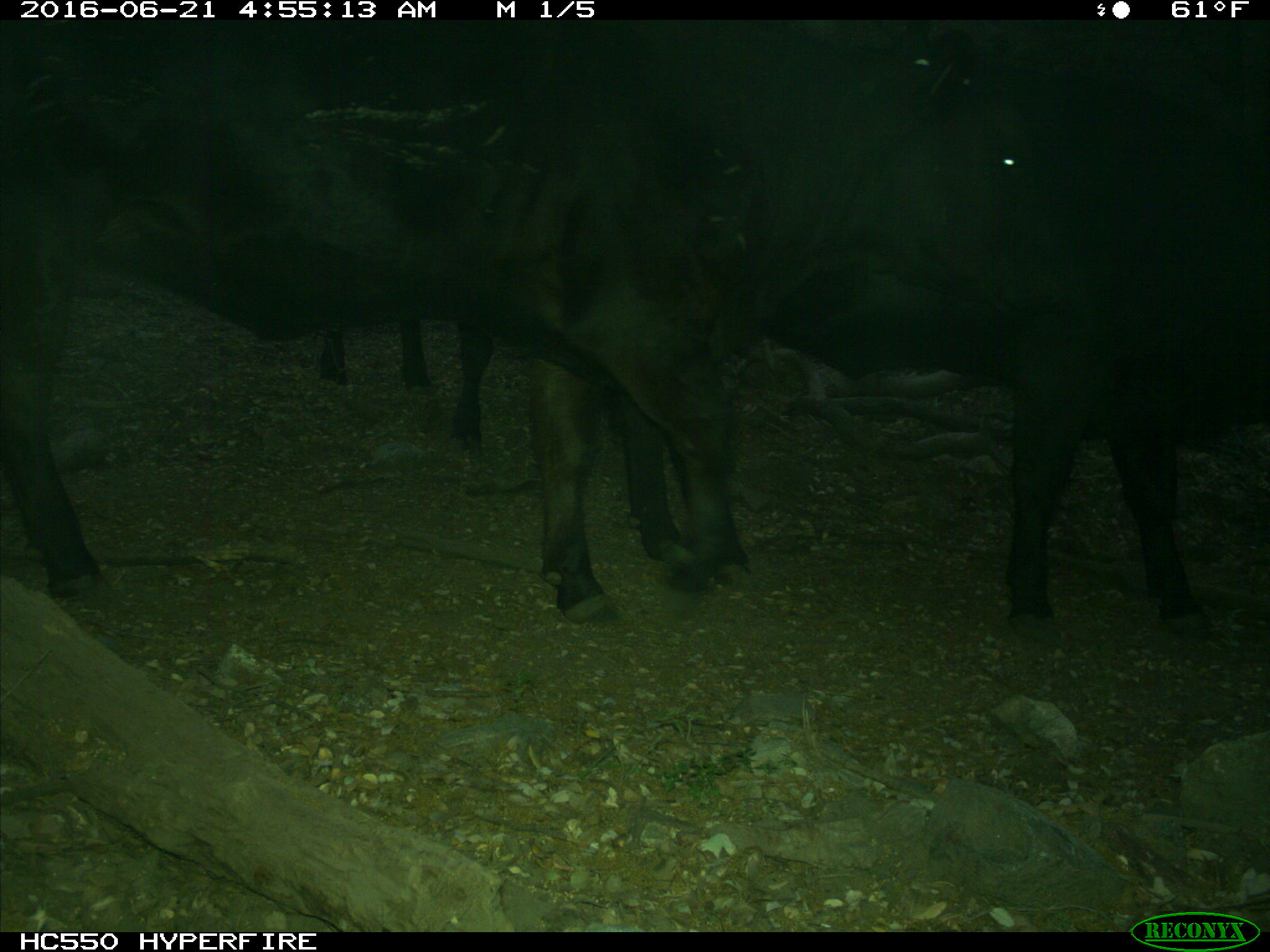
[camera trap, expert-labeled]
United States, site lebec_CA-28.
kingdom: Animalia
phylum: Chordata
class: Mammalia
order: Artiodactyla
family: Bovidae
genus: Bos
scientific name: Bos taurus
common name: domestic cow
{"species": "Bos taurus (domestic cow)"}